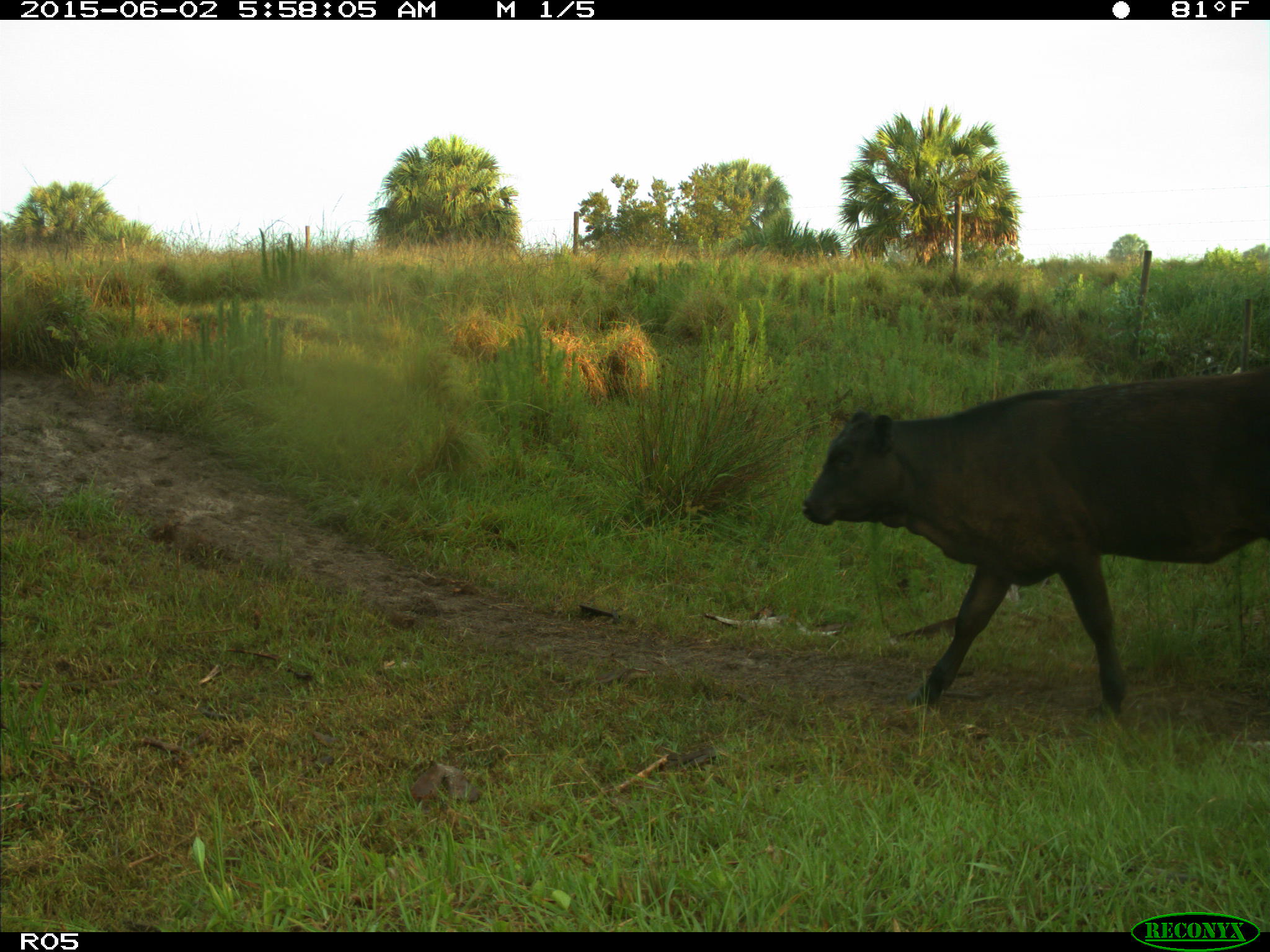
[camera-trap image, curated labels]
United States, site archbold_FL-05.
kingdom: Animalia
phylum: Chordata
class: Mammalia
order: Artiodactyla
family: Bovidae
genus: Bos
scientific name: Bos taurus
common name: domestic cow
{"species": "Bos taurus (domestic cow)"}